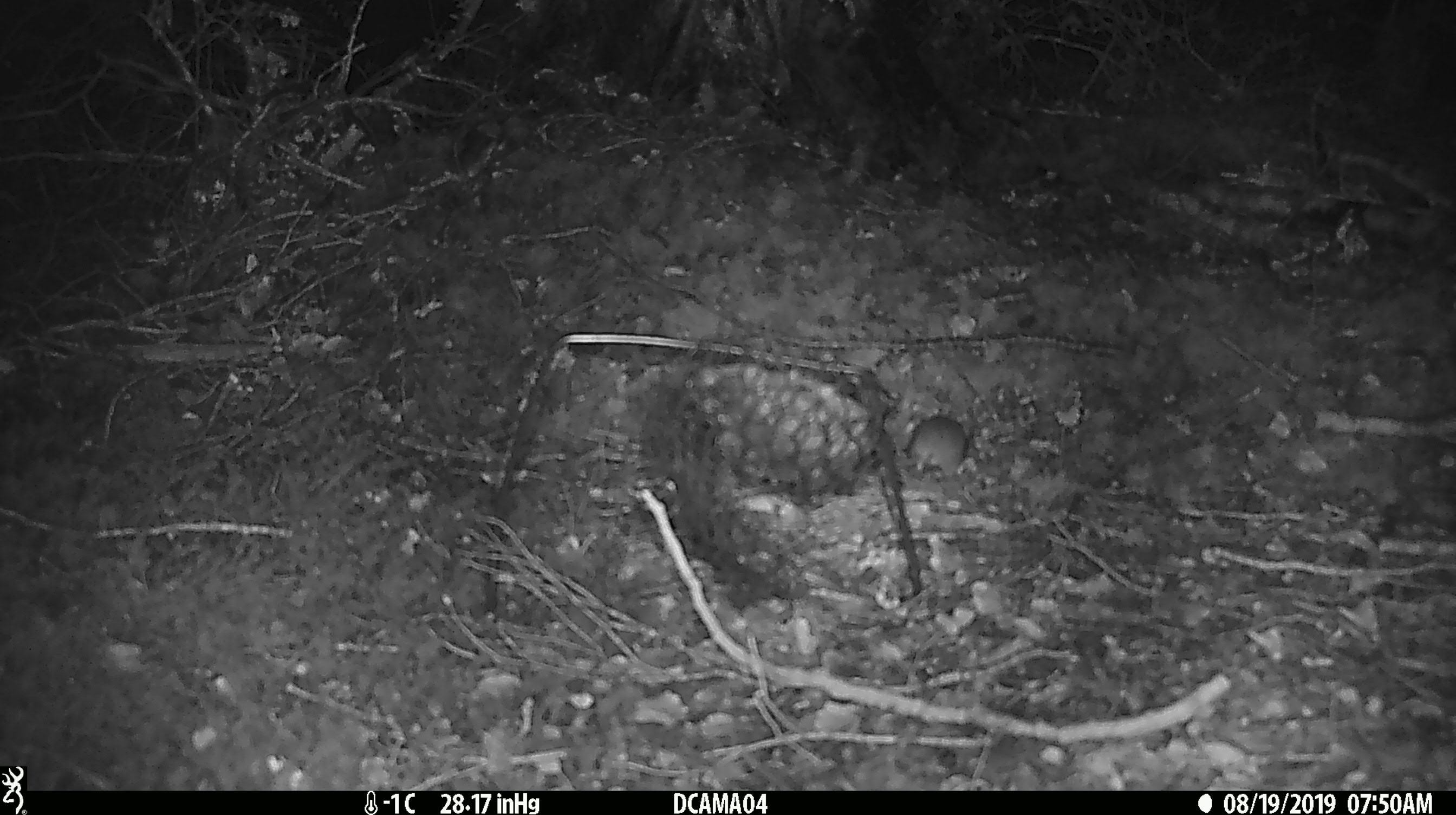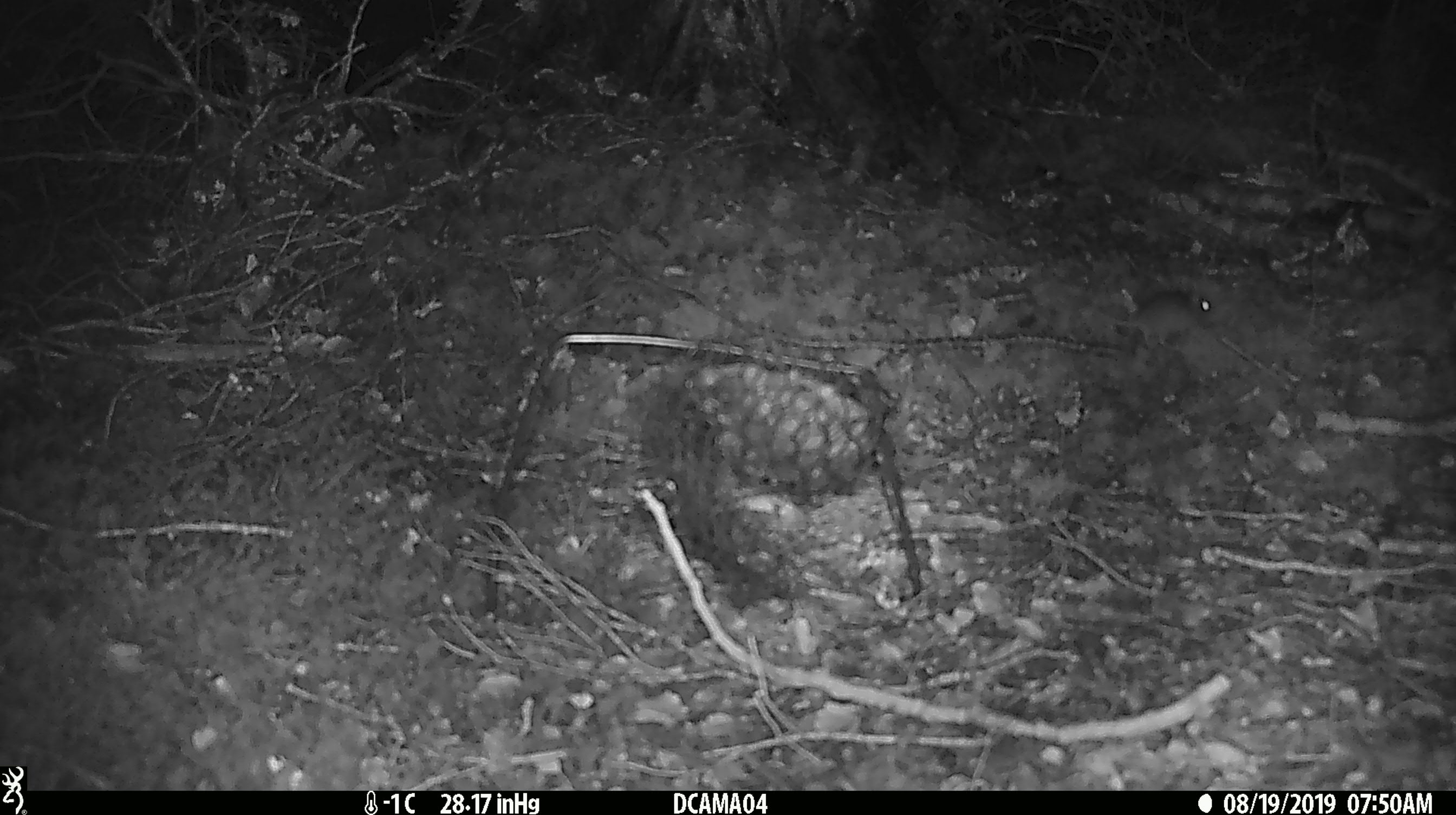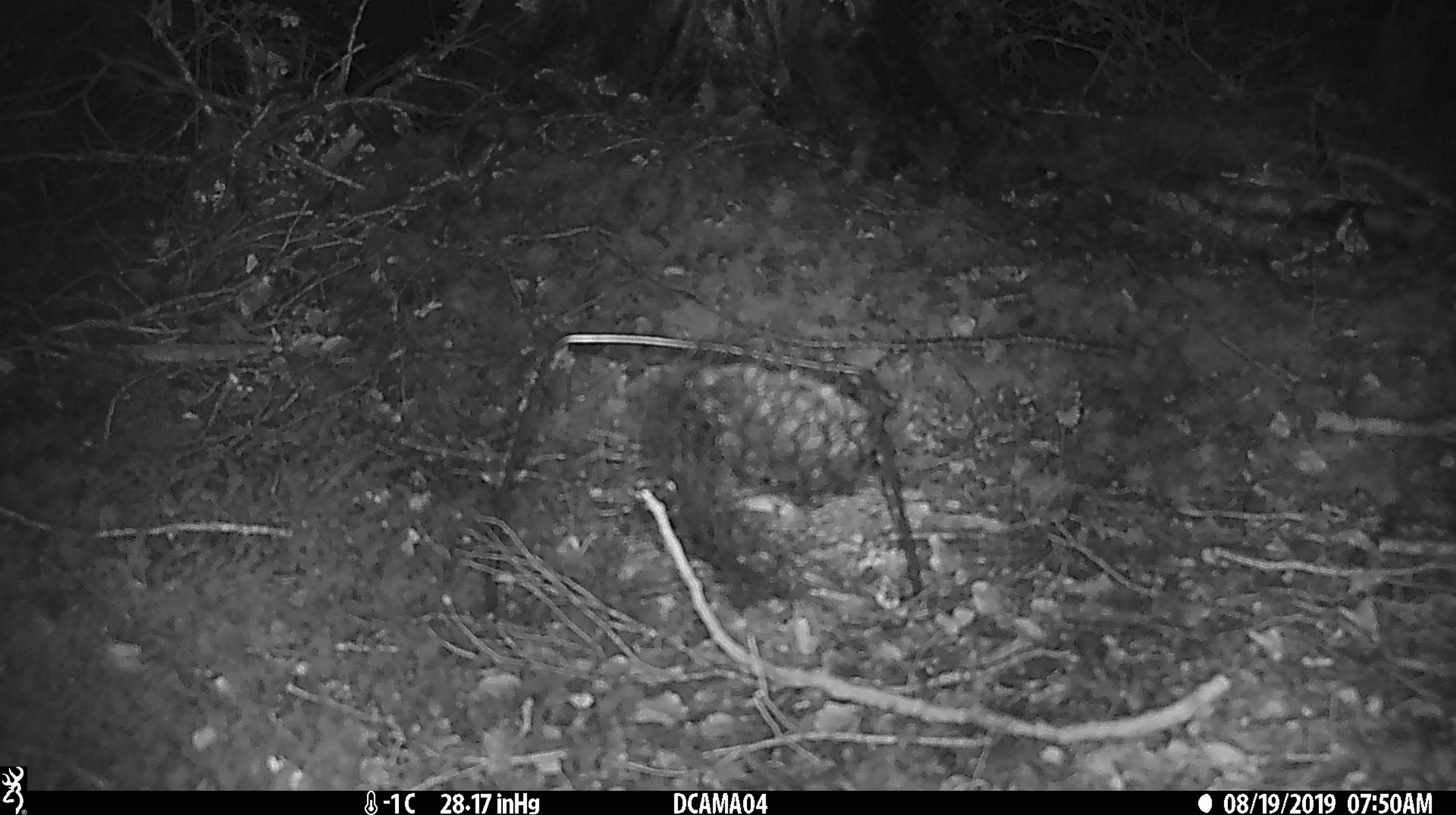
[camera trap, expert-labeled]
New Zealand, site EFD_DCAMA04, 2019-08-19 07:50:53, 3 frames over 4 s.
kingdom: Animalia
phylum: Chordata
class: Mammalia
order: Rodentia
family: Muridae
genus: Mus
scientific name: Mus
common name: mouse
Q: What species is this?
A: Mouse (Mus).